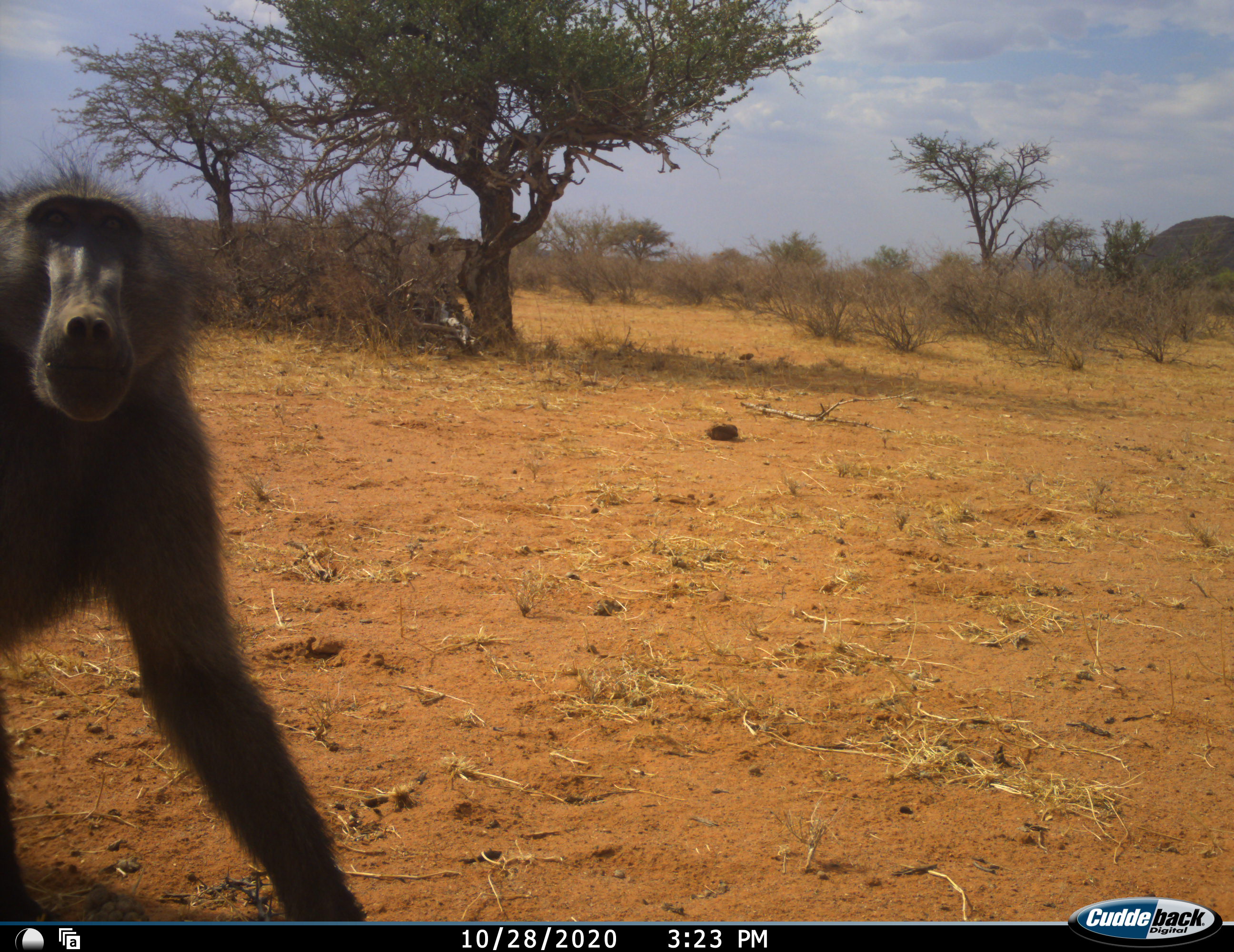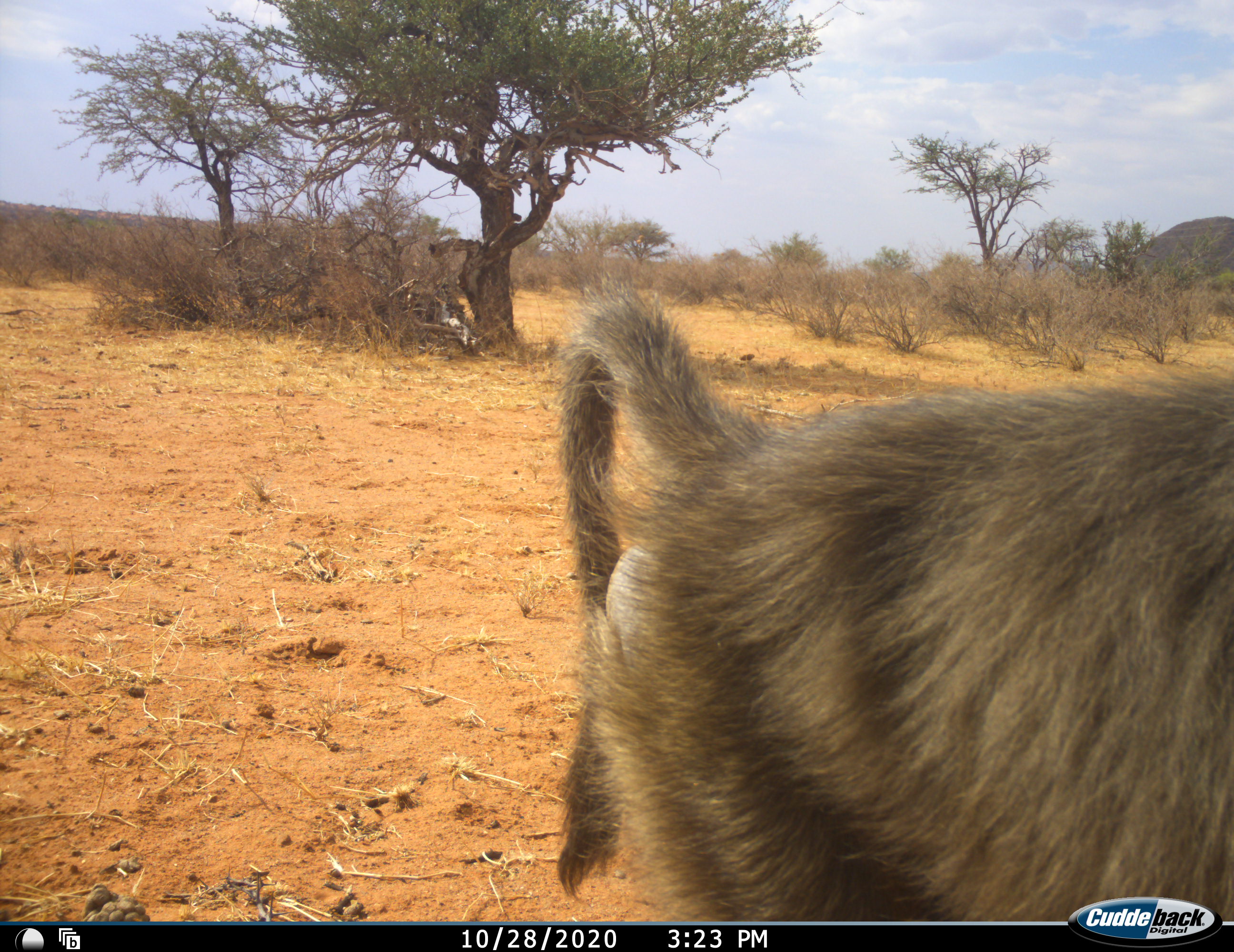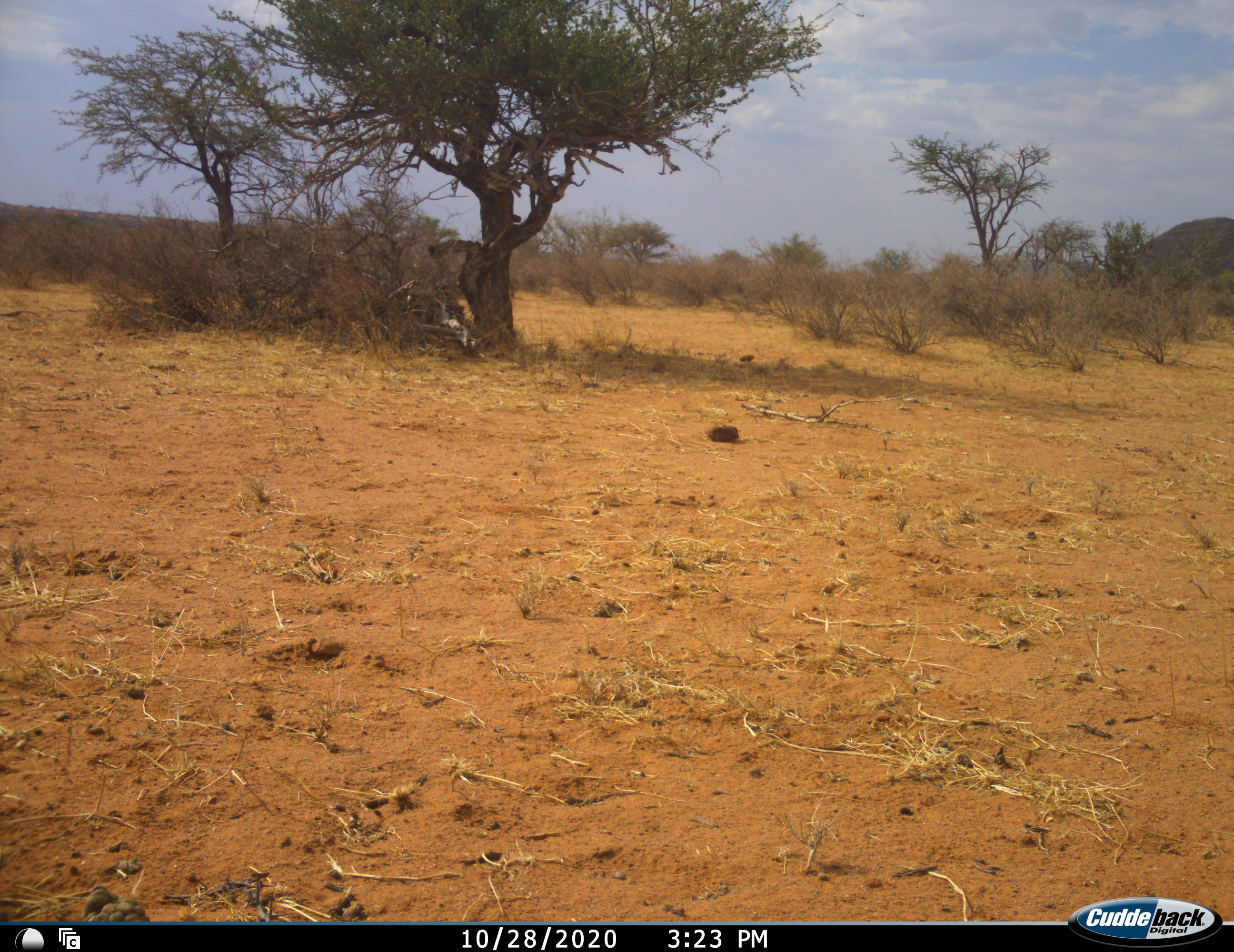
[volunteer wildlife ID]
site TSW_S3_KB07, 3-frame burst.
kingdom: Animalia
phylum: Chordata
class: Mammalia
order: Primates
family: Cercopithecidae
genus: Papio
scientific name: Papio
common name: baboon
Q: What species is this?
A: Baboon (Papio).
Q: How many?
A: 1.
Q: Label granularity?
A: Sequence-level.